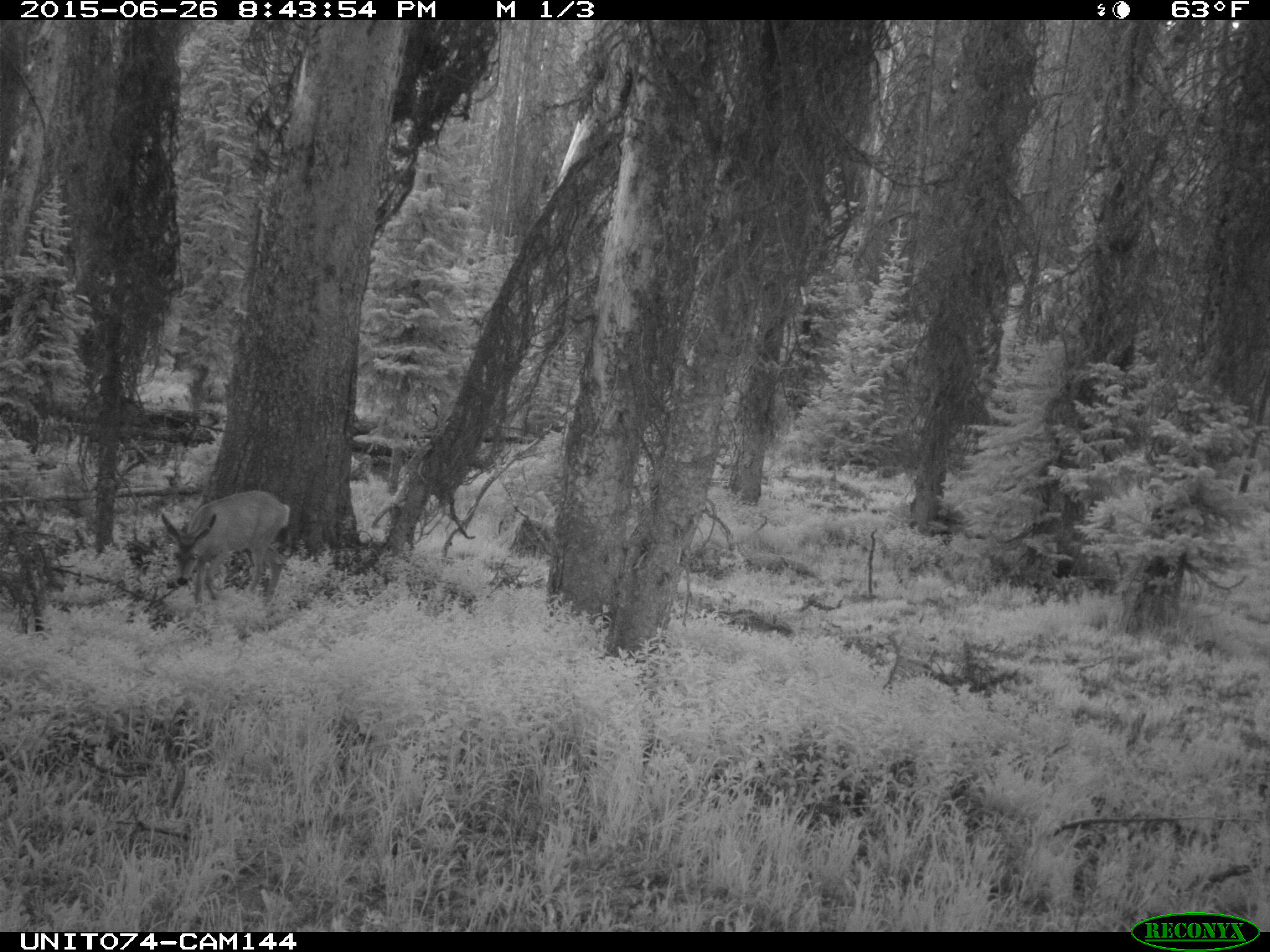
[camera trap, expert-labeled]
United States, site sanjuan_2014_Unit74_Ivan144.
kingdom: Animalia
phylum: Chordata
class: Mammalia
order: Artiodactyla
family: Cervidae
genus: Odocoileus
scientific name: Odocoileus hemionus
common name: mule deer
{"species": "Odocoileus hemionus (mule deer)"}